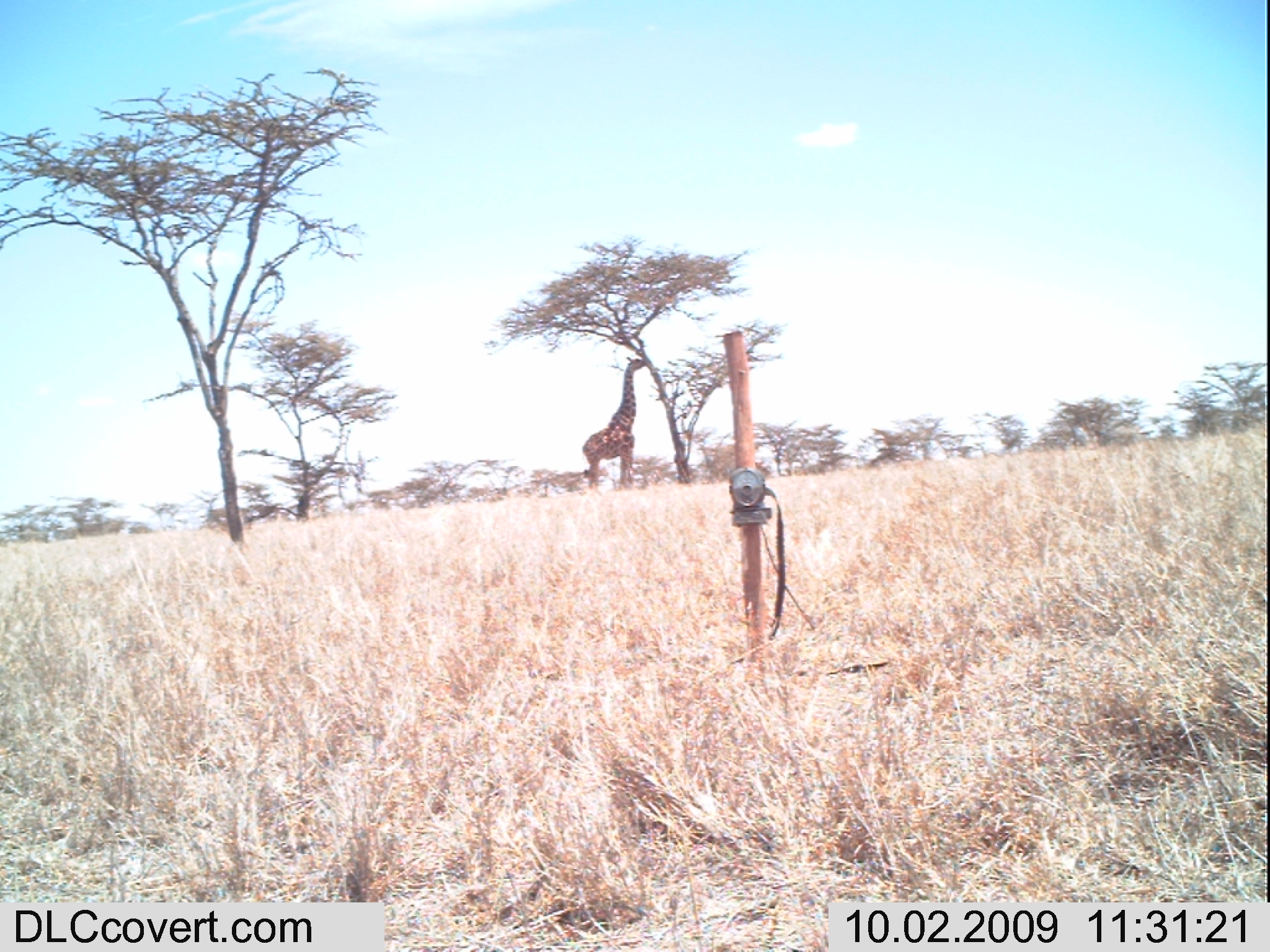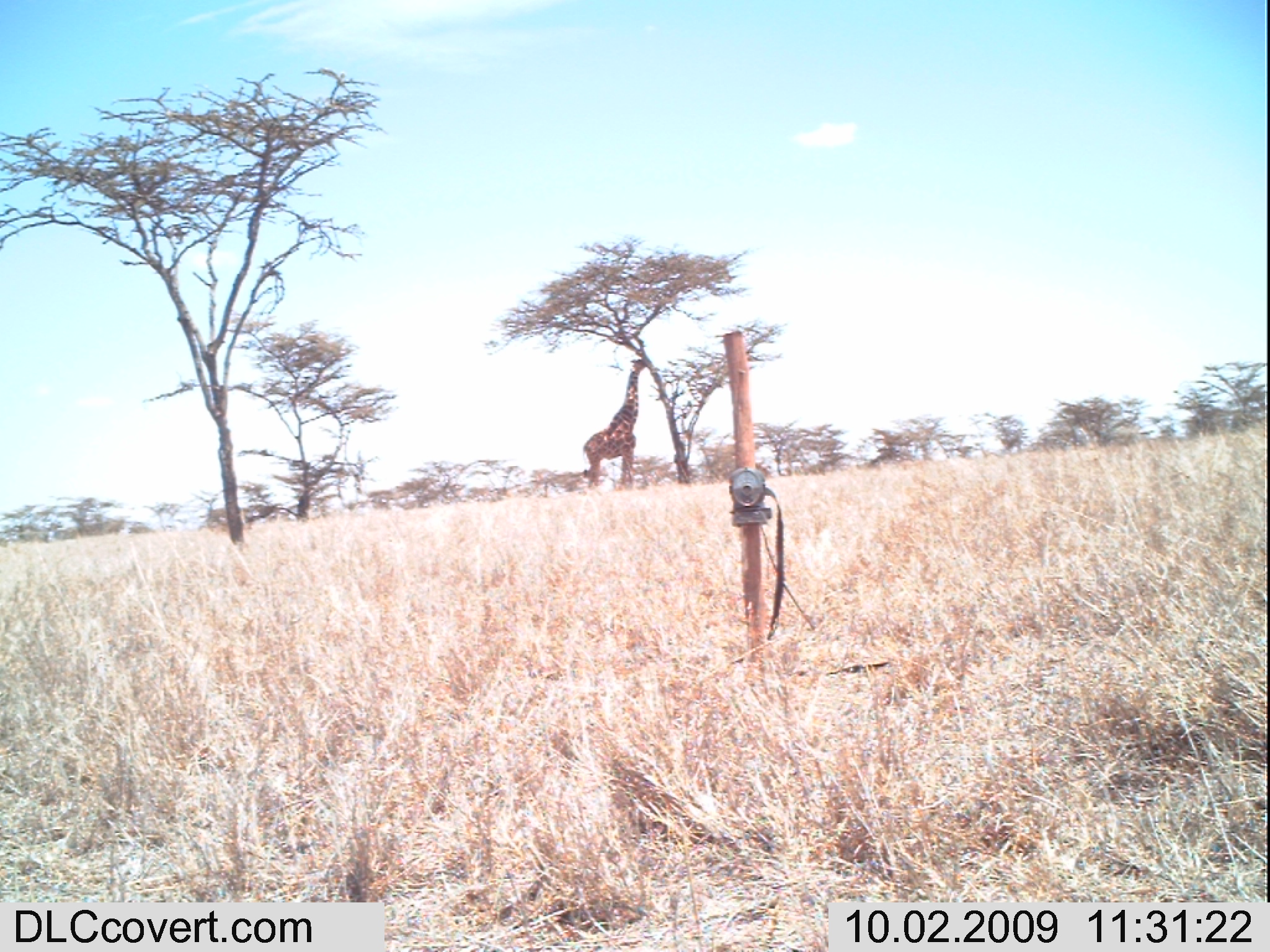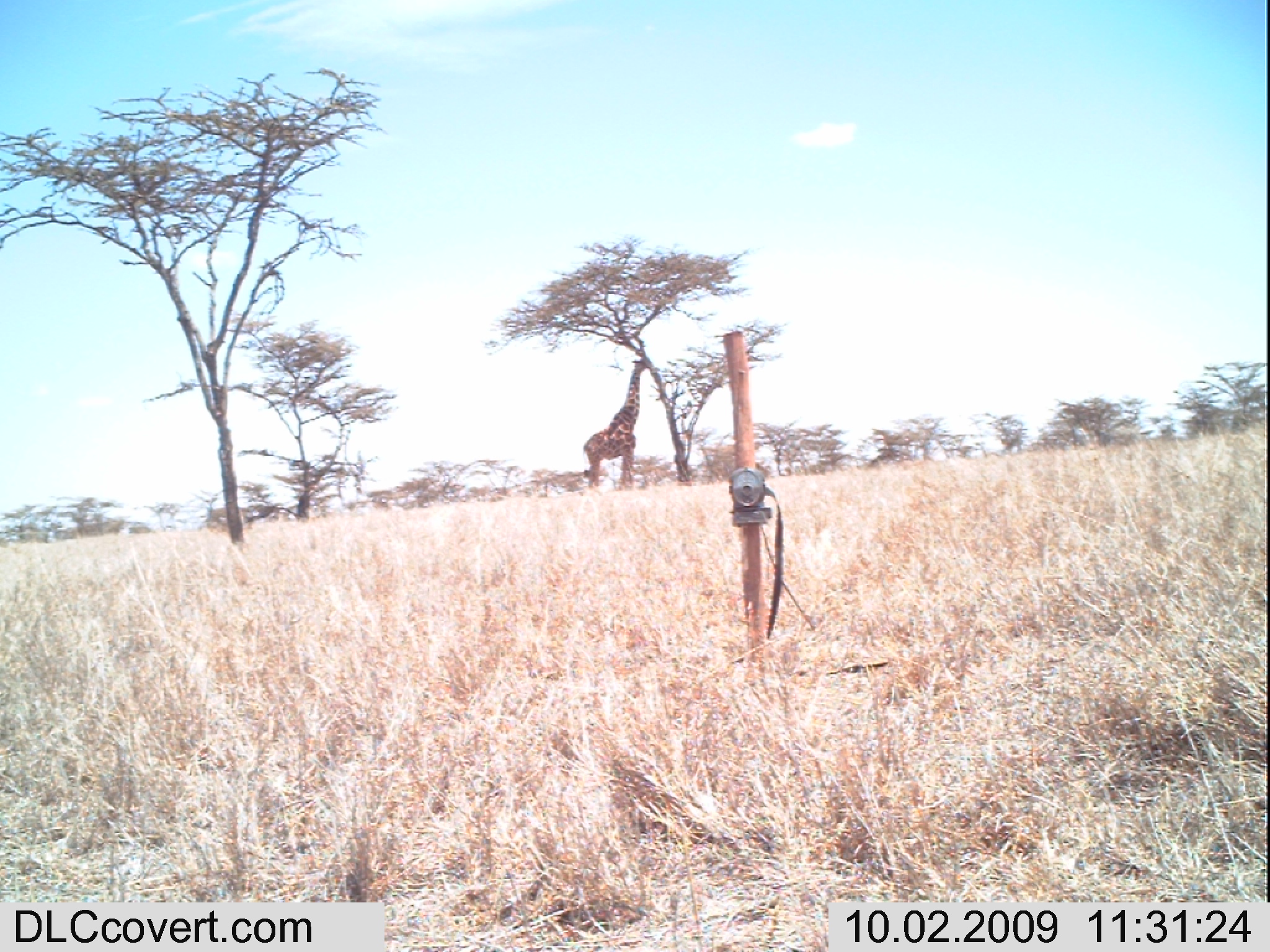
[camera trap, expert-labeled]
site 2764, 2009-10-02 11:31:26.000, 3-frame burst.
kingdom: Animalia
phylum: Chordata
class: Mammalia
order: Artiodactyla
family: Giraffidae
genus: Giraffa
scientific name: Giraffa camelopardalis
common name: giraffe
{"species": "Giraffa camelopardalis (giraffe)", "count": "1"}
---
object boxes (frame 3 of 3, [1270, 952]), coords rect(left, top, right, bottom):
giraffa camelopardalis: rect(582, 357, 650, 491)